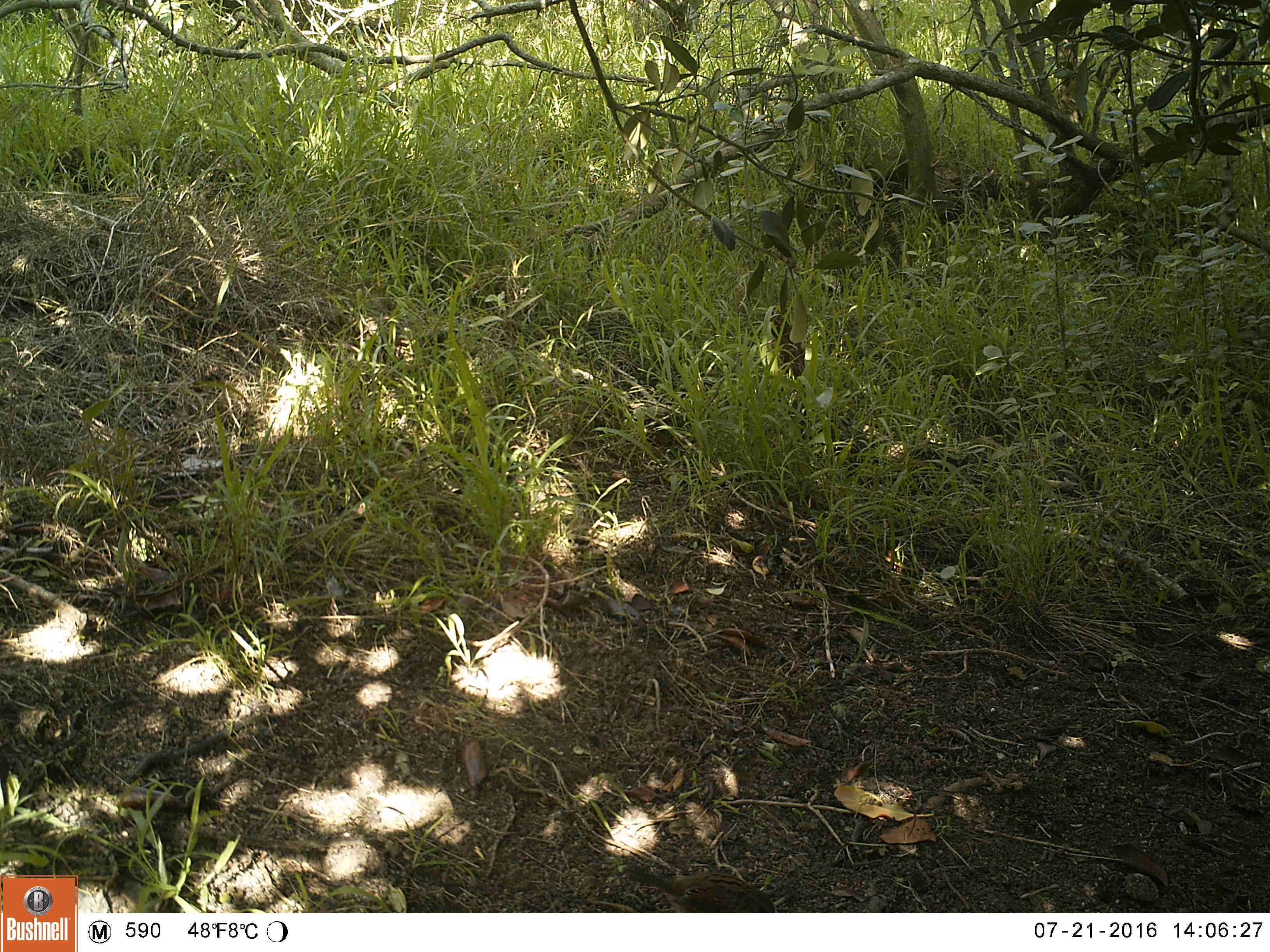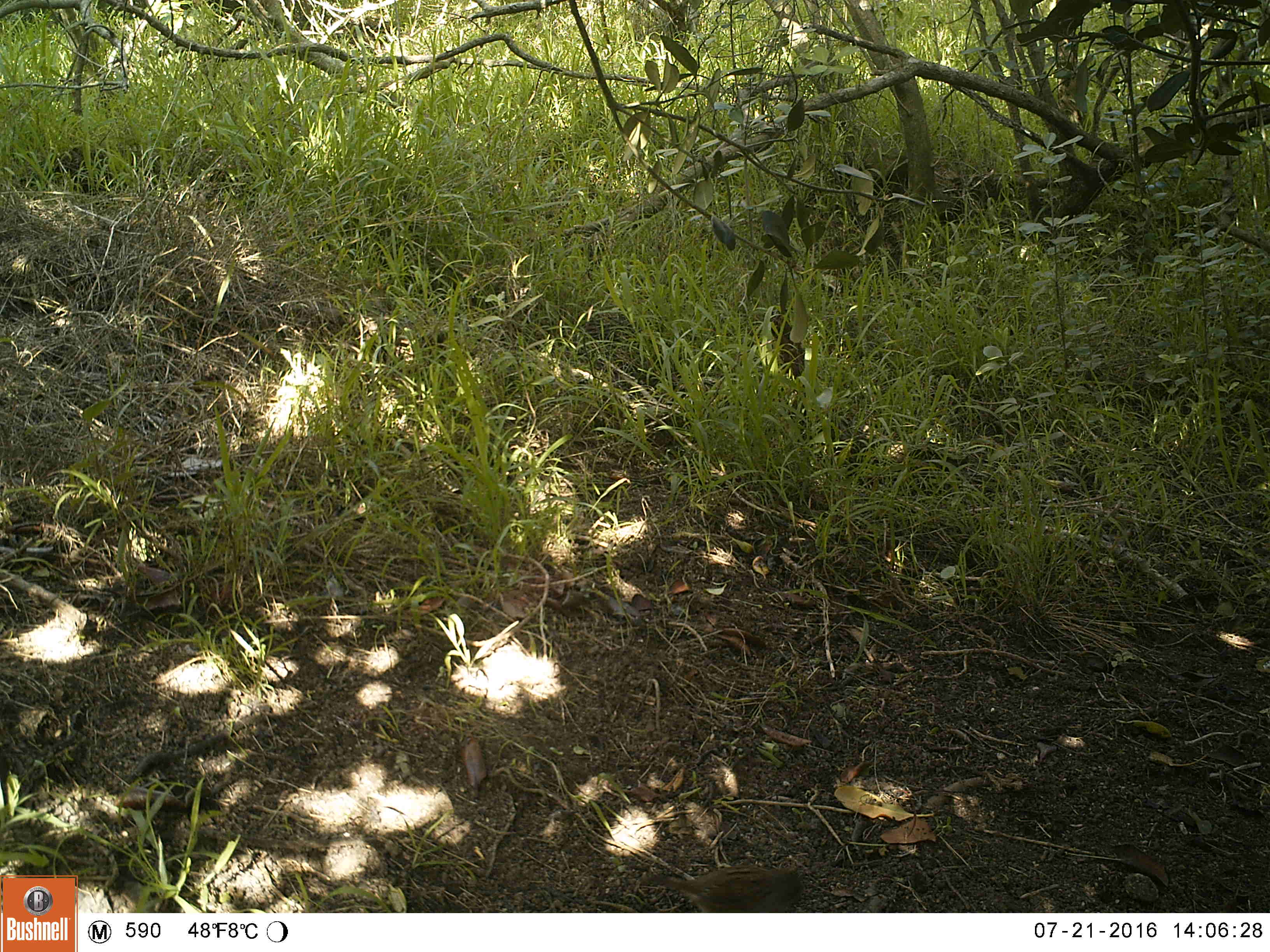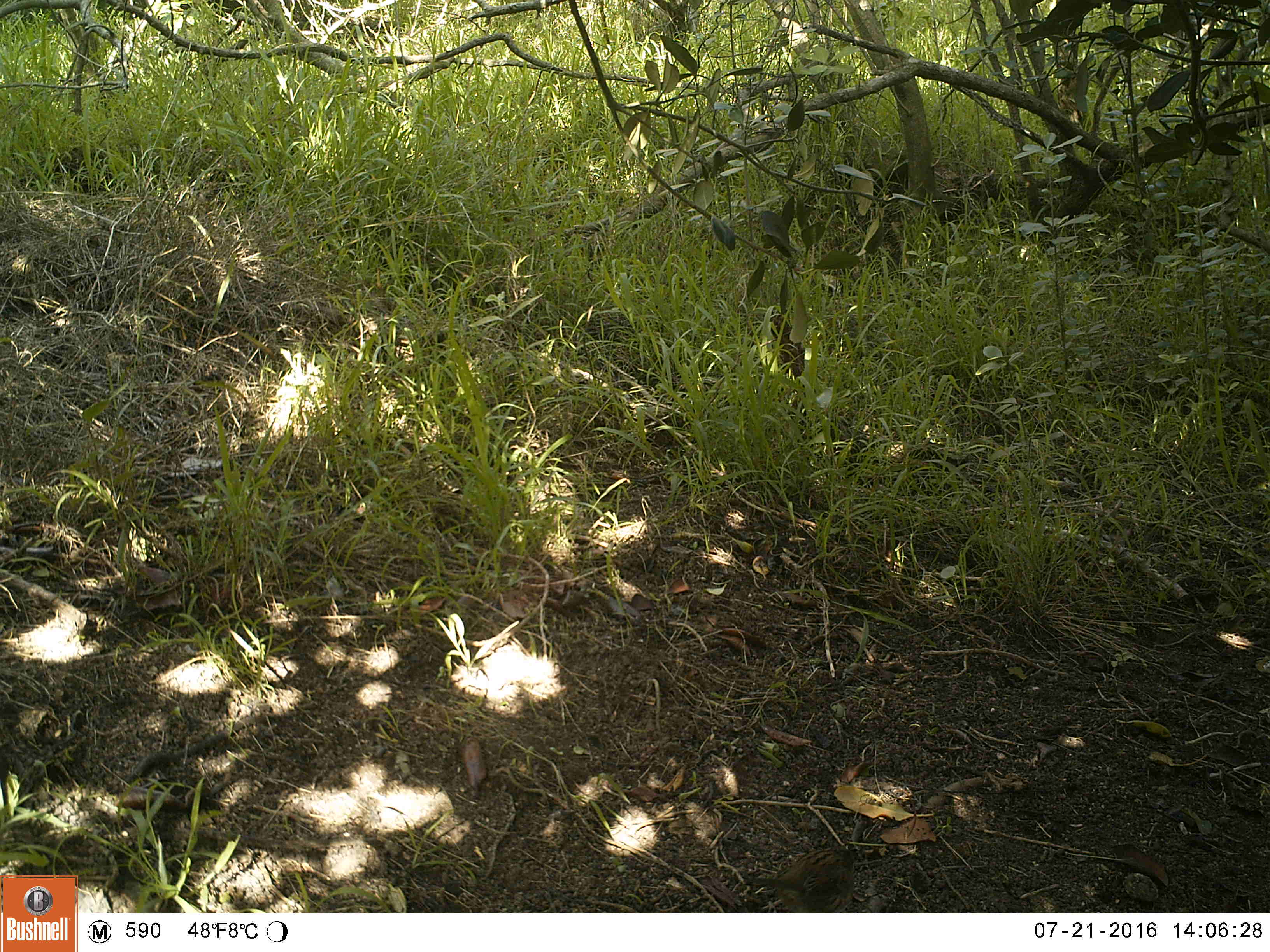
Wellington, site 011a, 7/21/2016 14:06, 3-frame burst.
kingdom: Animalia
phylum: Chordata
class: Aves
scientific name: Aves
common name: bird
Bird (Aves).